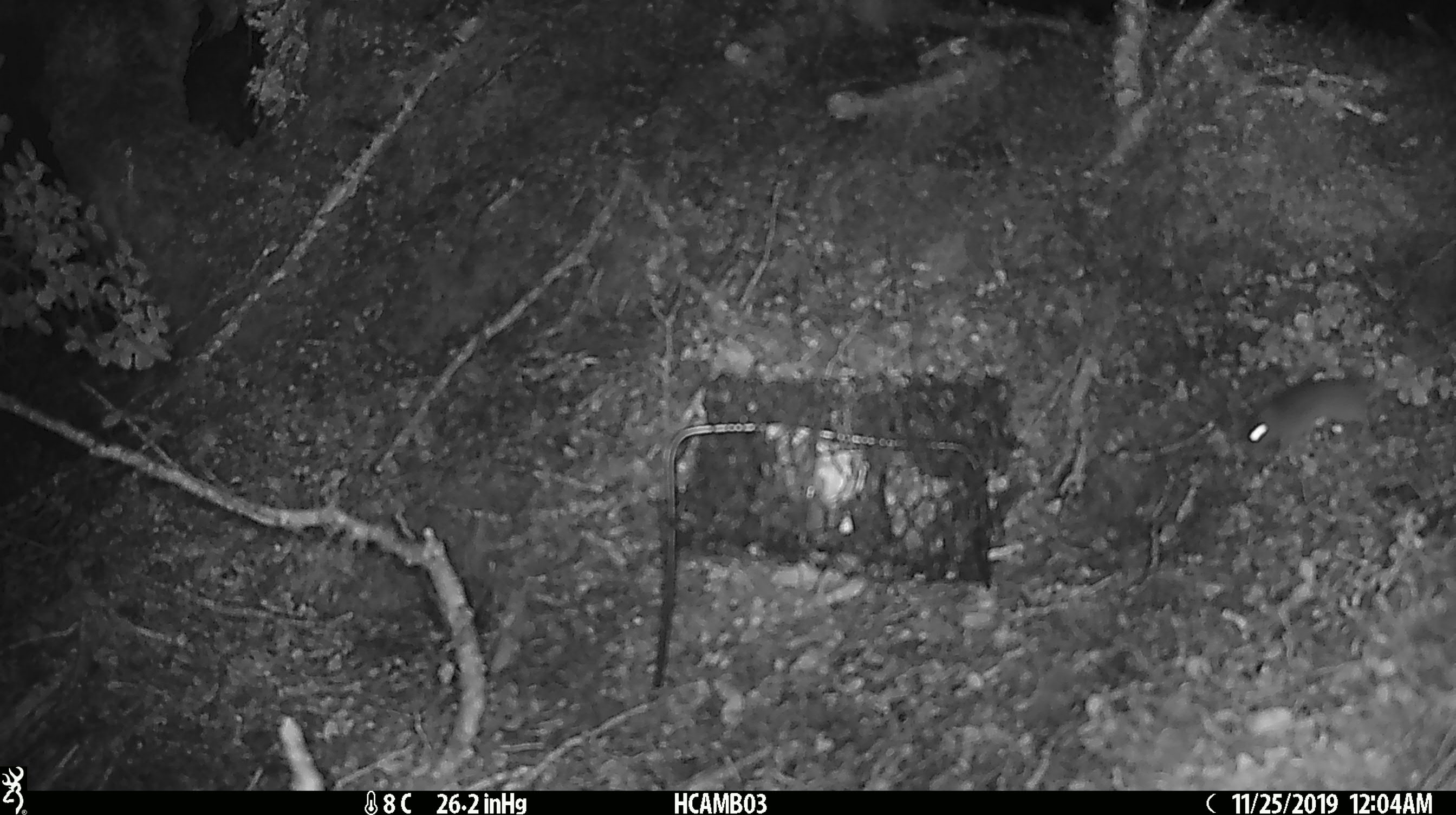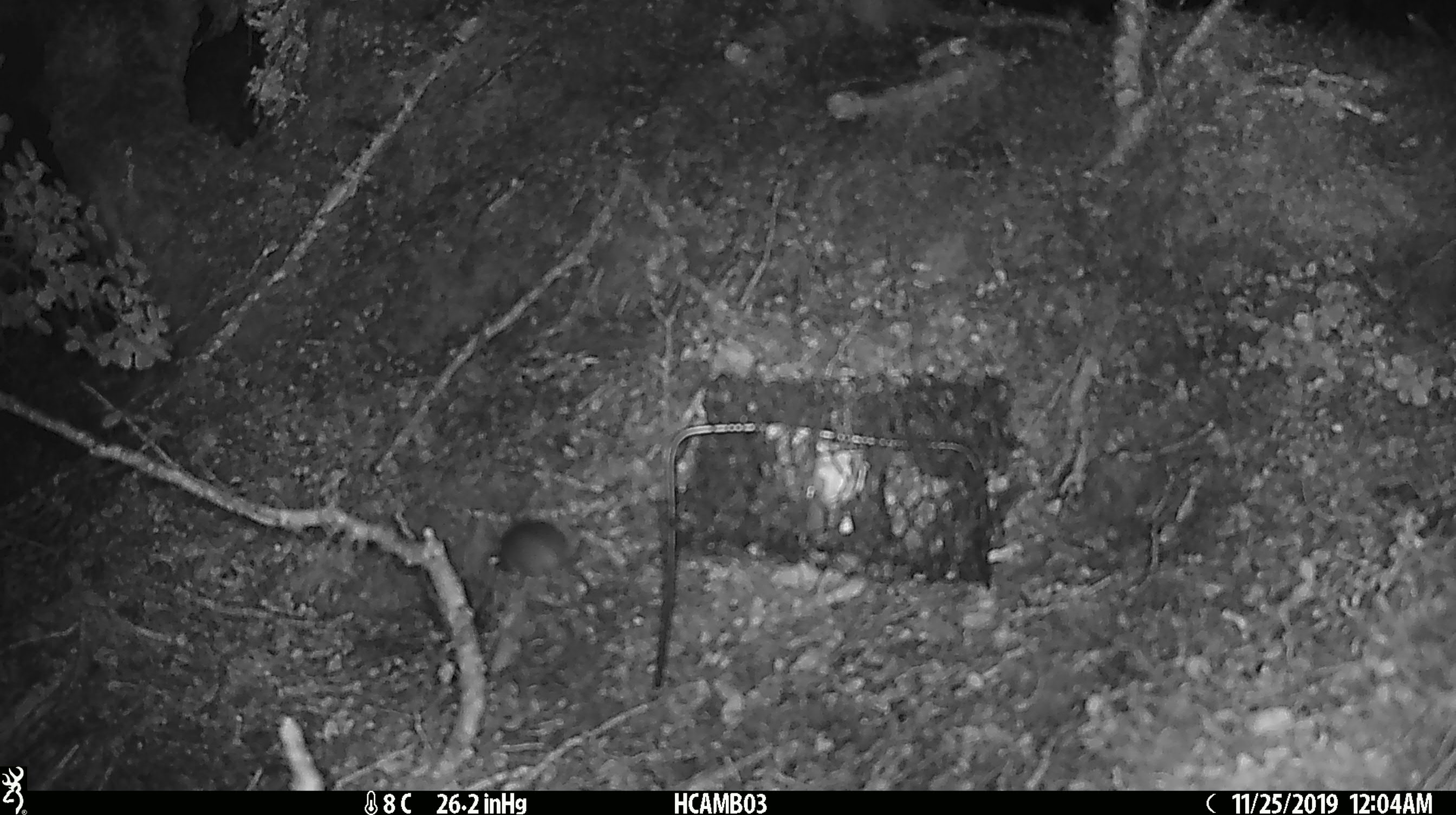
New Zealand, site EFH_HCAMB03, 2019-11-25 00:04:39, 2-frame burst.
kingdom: Animalia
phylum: Chordata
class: Mammalia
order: Rodentia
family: Muridae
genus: Mus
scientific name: Mus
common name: mouse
Mouse (Mus).